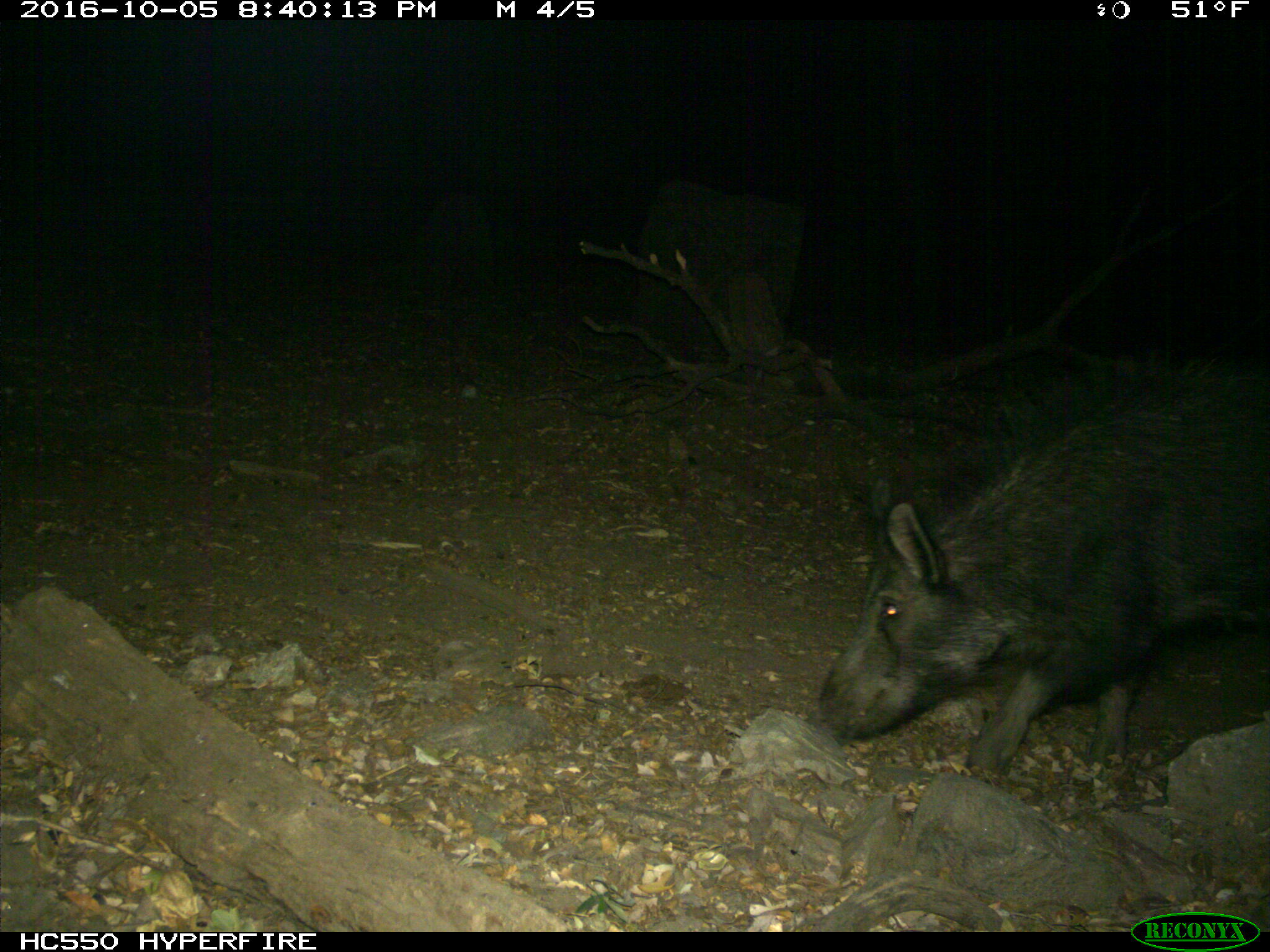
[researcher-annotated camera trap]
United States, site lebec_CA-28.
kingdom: Animalia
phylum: Chordata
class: Mammalia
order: Artiodactyla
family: Suidae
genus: Sus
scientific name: Sus scrofa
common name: wild boar